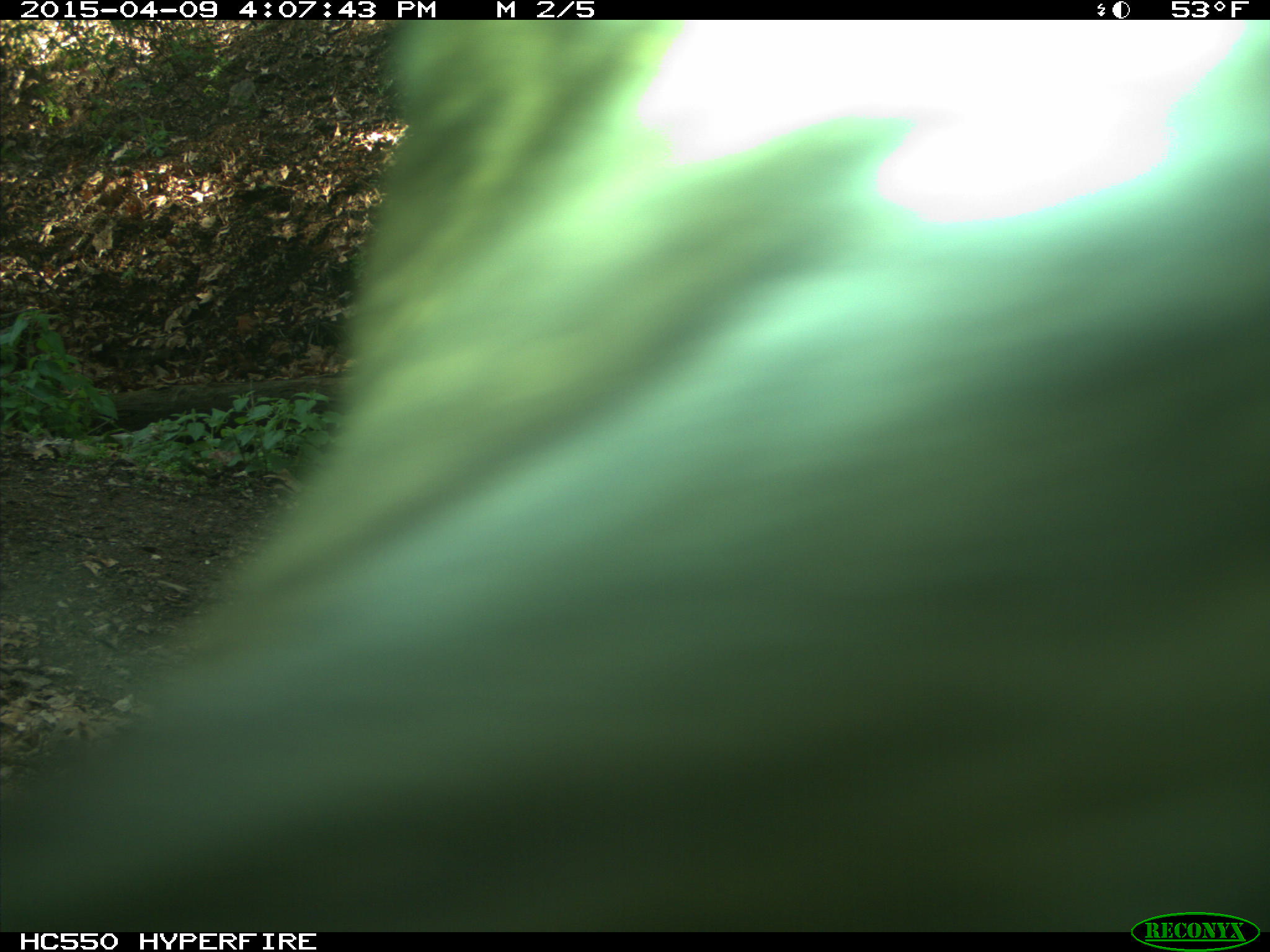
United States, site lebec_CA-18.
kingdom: Animalia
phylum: Chordata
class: Mammalia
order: Artiodactyla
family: Bovidae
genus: Bos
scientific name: Bos taurus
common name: domestic cow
Bos taurus (domestic cow).